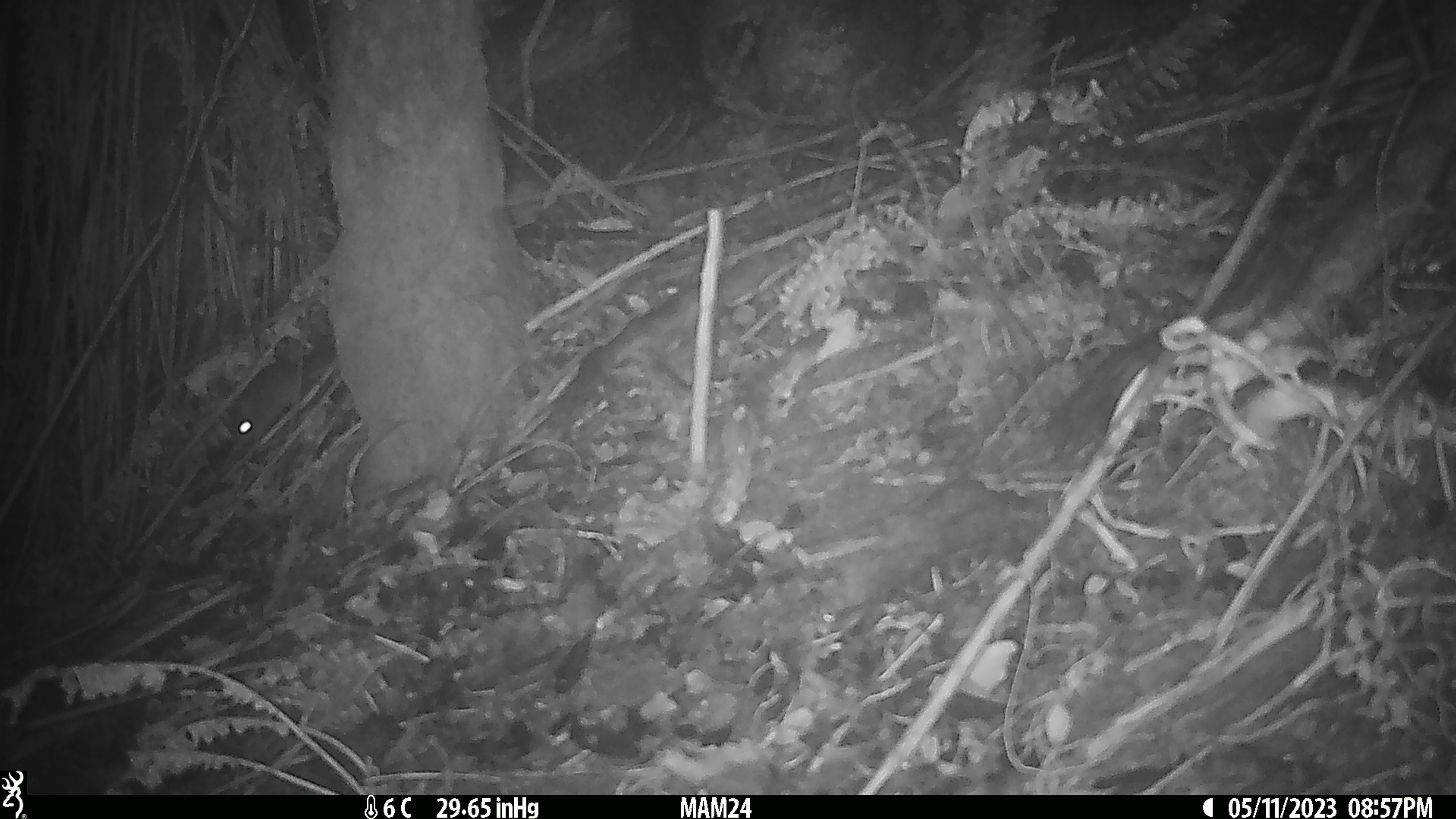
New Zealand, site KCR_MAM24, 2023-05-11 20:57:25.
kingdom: Animalia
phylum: Chordata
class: Mammalia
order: Rodentia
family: Muridae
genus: Rattus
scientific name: Rattus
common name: rat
Rat (Rattus).